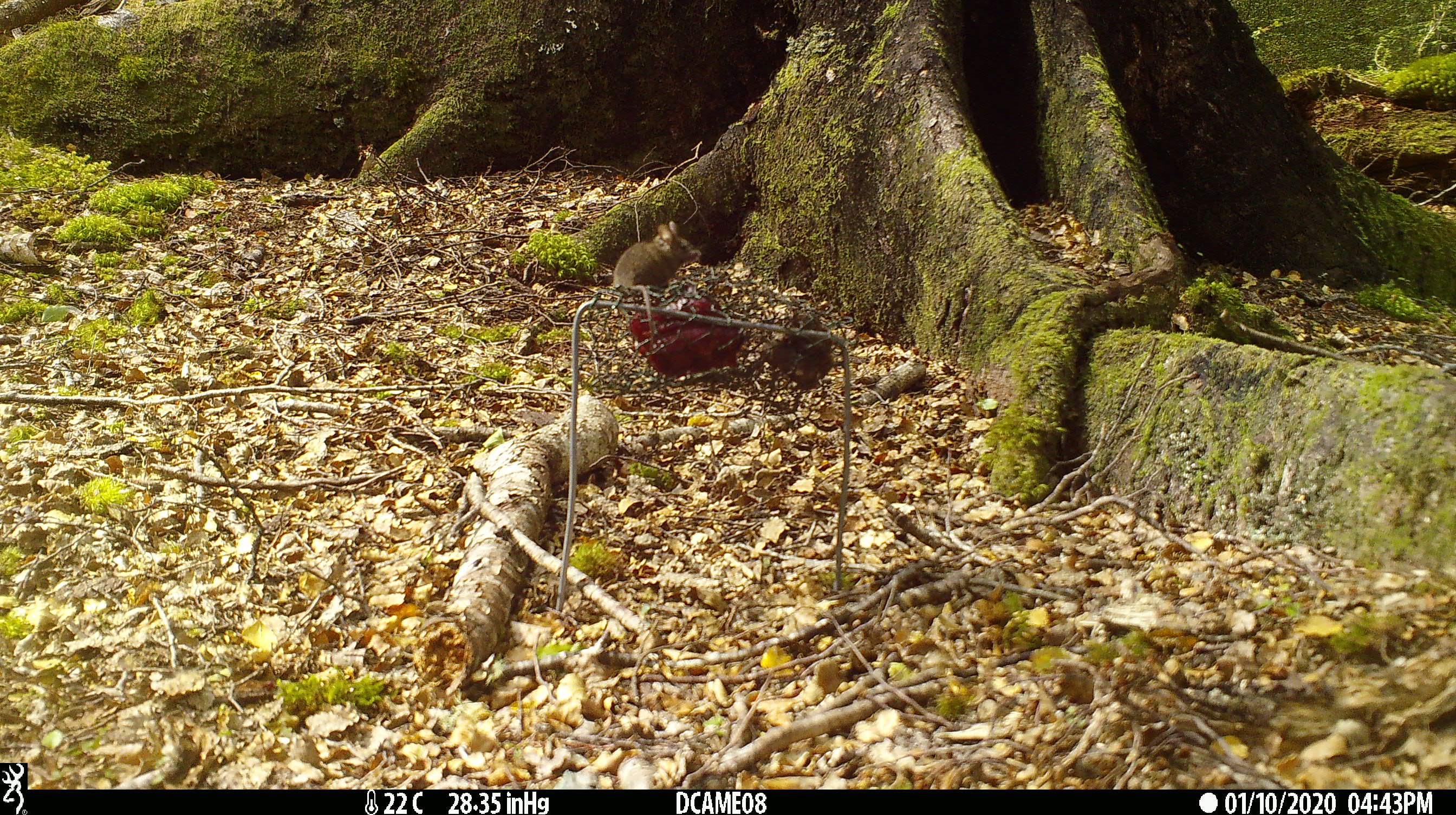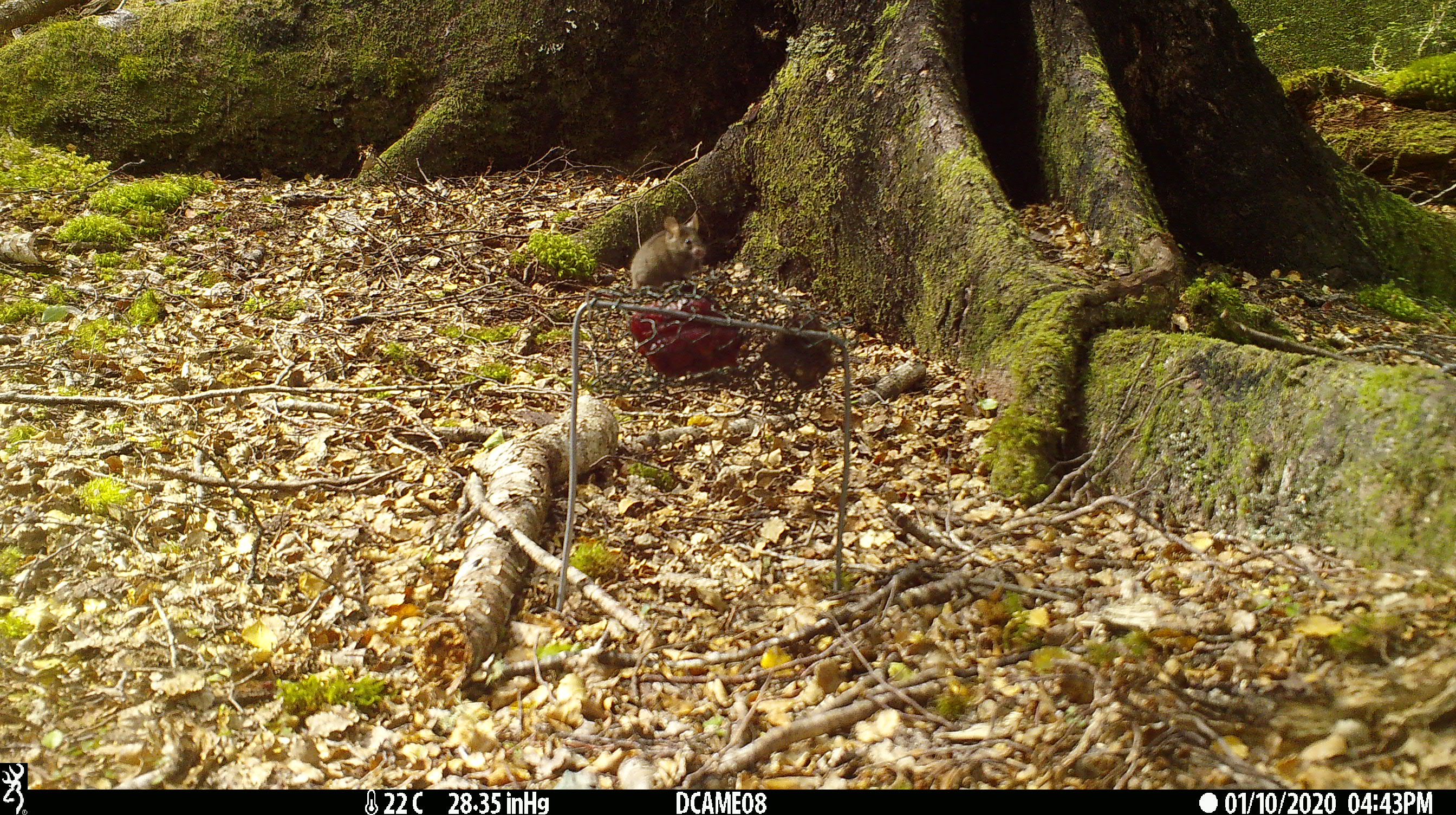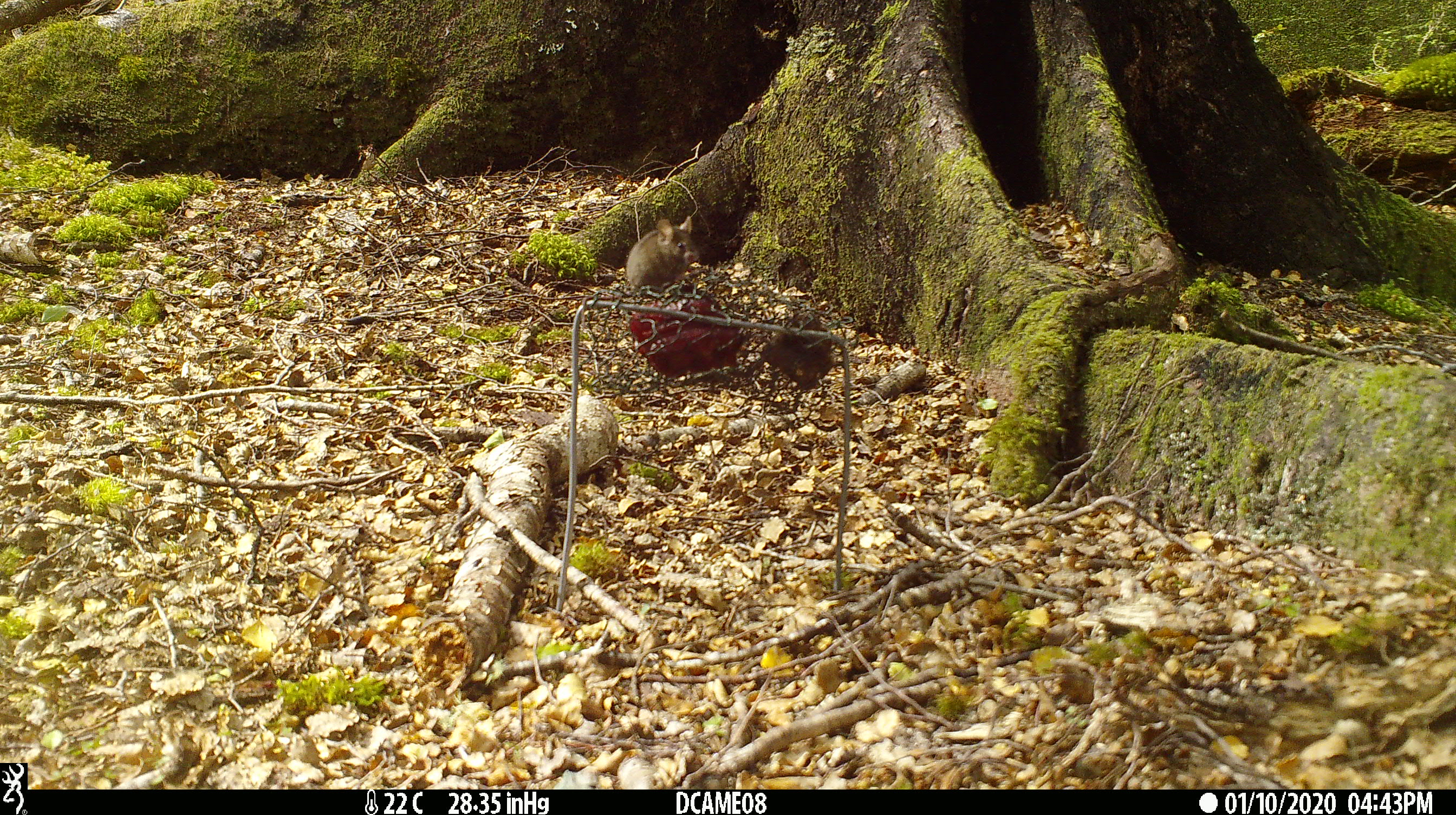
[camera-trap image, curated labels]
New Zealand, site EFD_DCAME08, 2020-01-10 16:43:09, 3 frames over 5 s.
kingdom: Animalia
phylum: Chordata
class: Mammalia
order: Rodentia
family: Muridae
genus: Mus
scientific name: Mus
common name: mouse